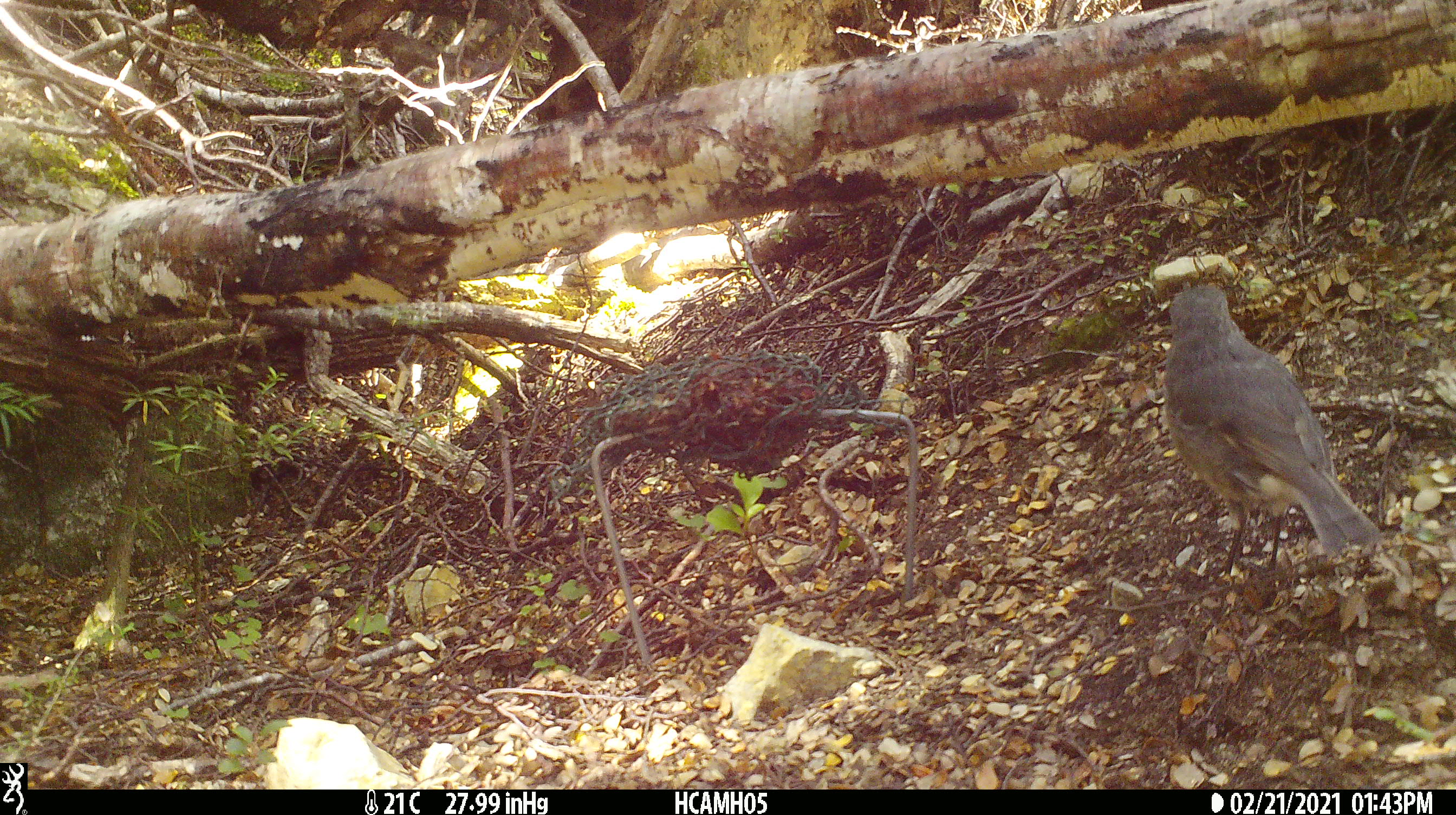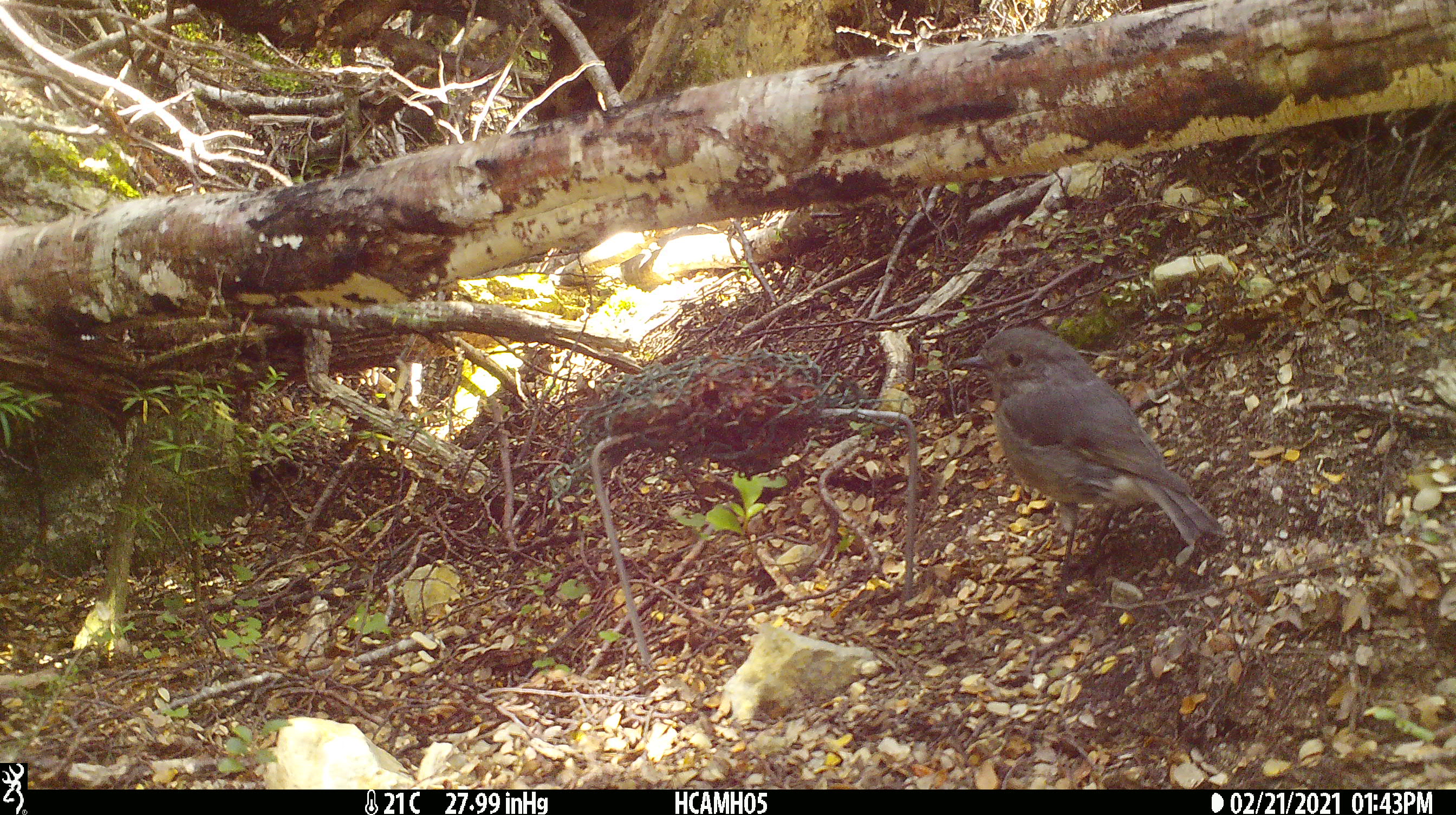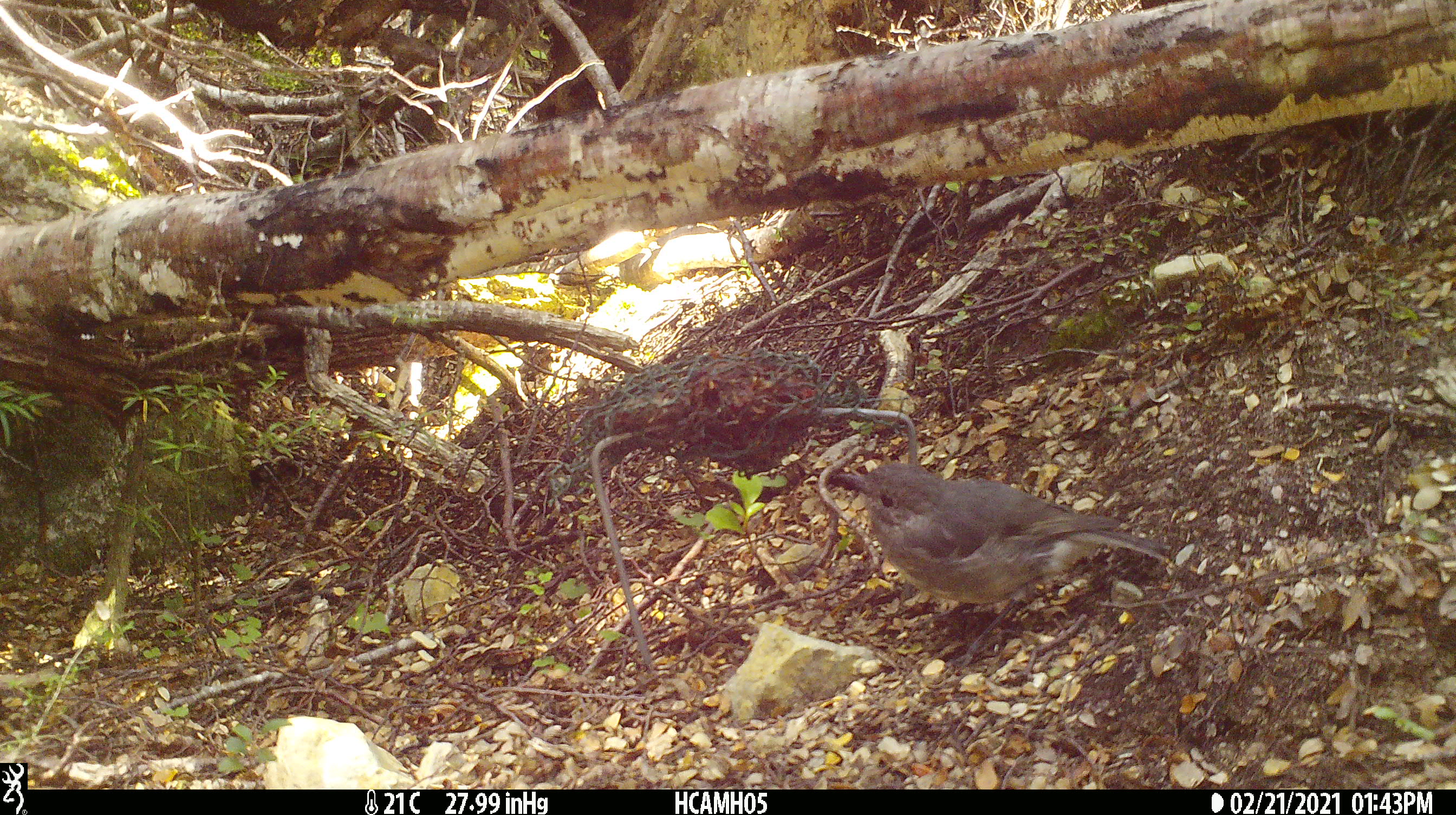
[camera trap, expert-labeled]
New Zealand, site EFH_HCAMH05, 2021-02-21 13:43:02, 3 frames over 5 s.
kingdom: Animalia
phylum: Chordata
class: Aves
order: Passeriformes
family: Petroicidae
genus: Petroica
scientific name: Petroica australis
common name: new zealand robin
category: robin